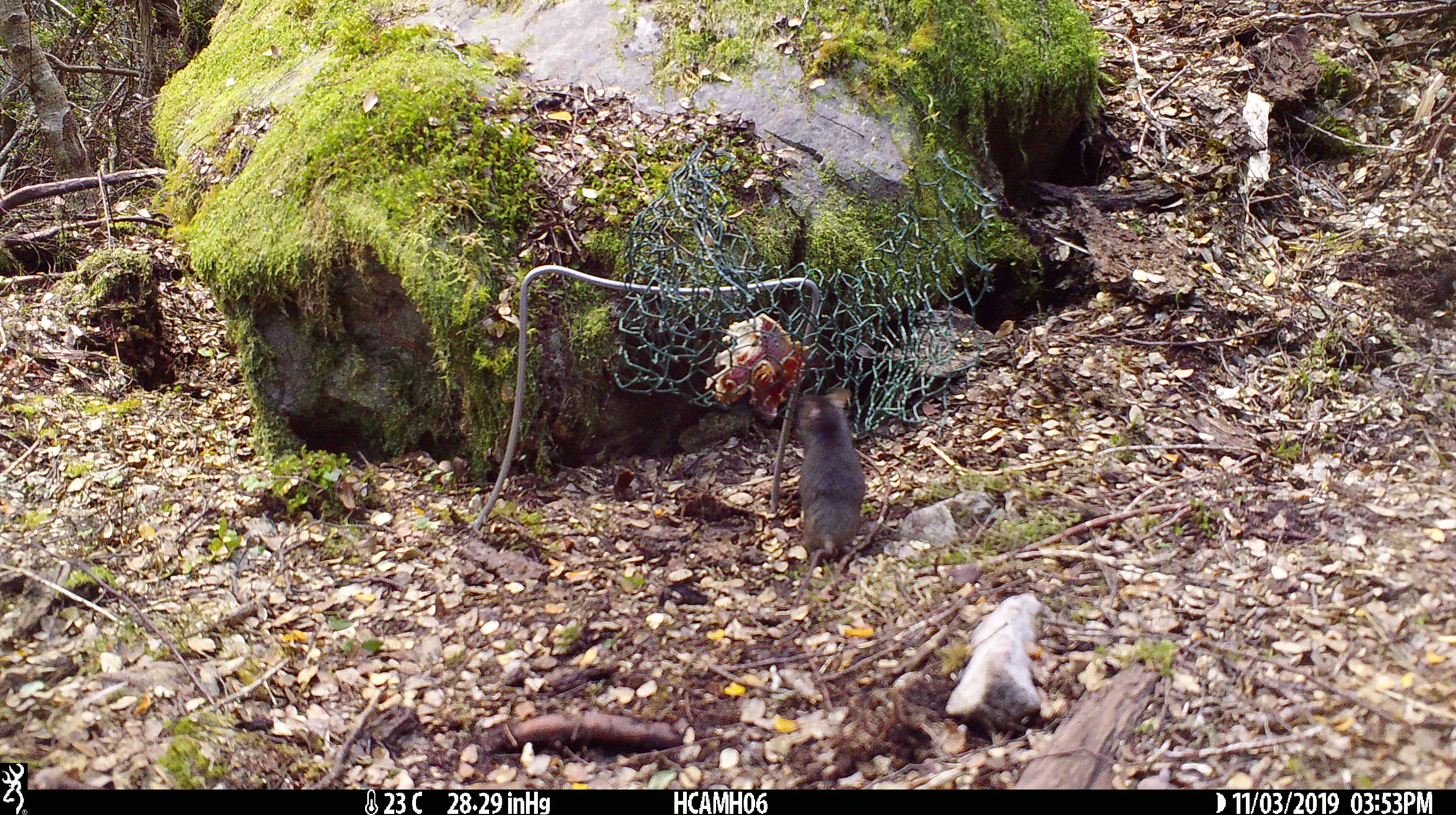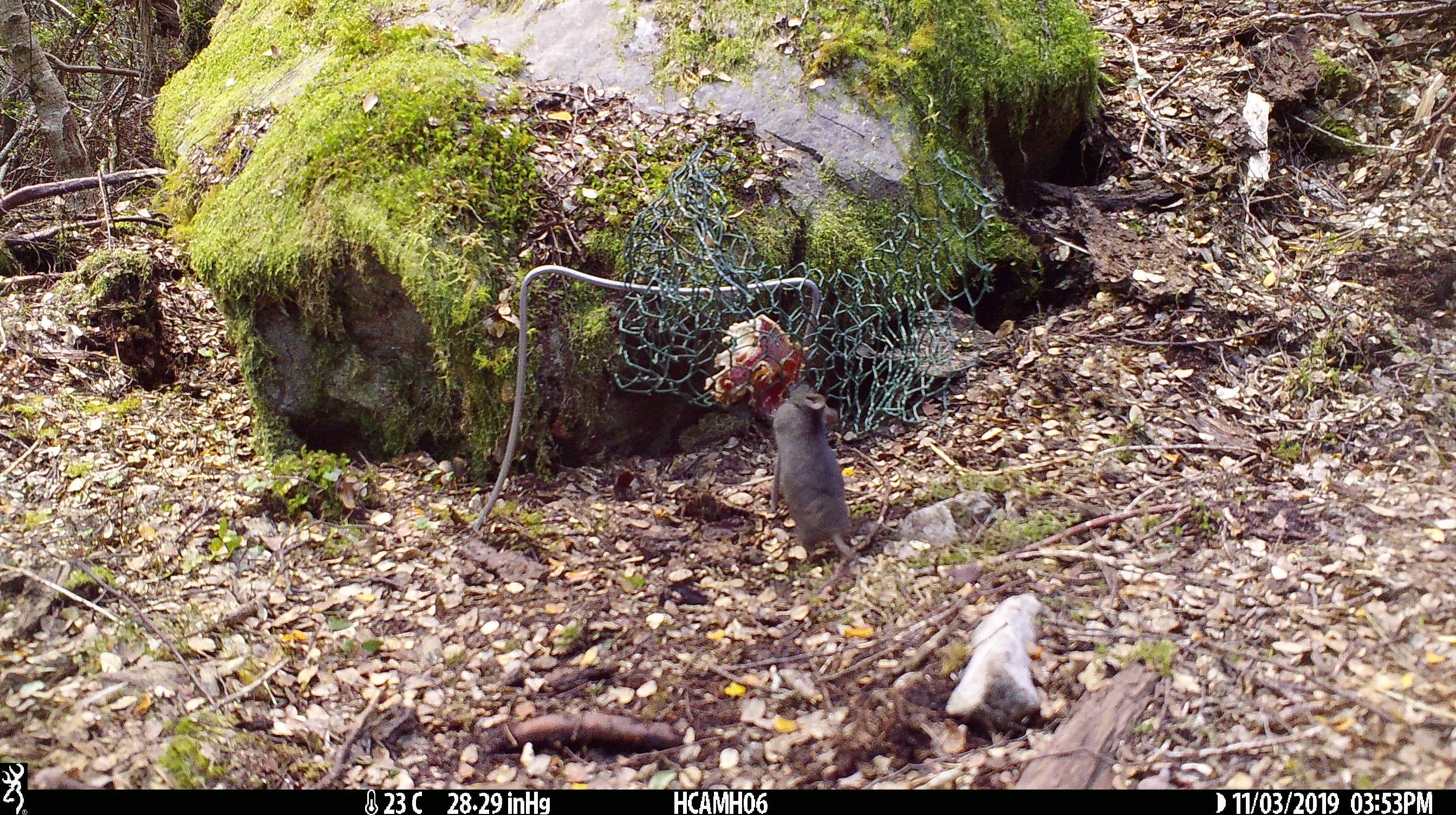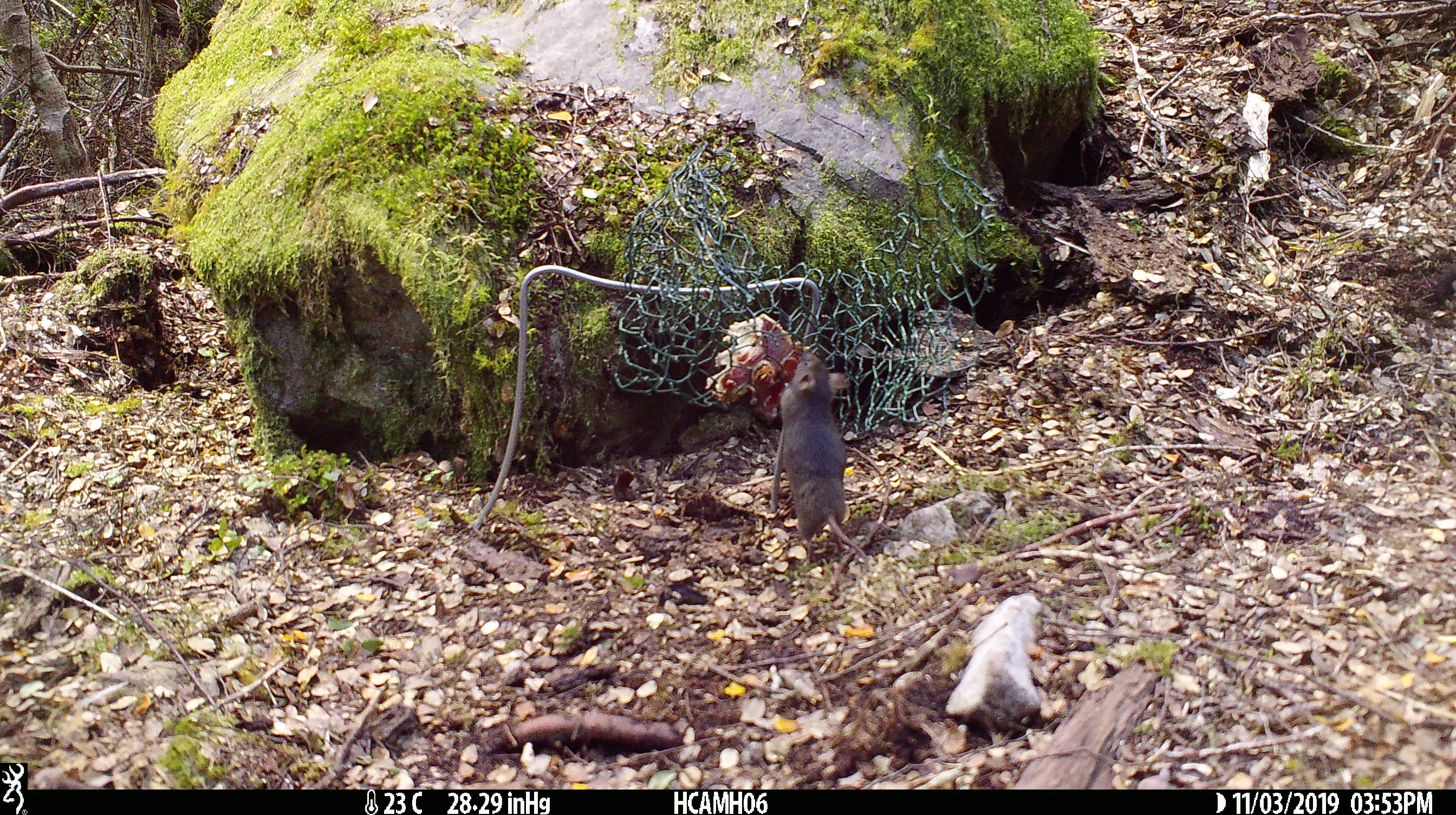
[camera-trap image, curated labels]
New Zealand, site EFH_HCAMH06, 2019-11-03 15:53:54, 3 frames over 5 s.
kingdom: Animalia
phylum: Chordata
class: Mammalia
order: Rodentia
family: Muridae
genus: Mus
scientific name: Mus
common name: mouse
Mouse (Mus).